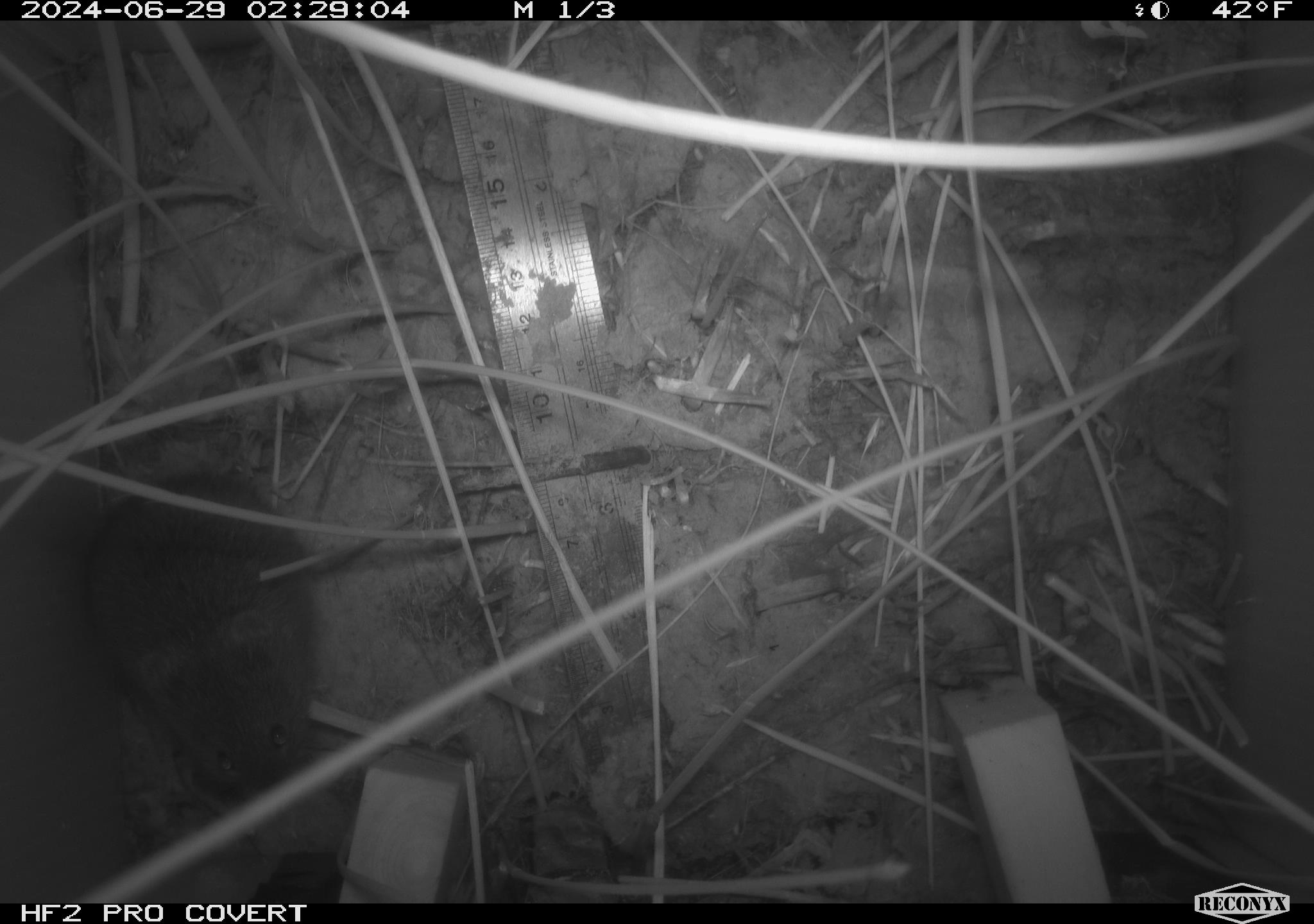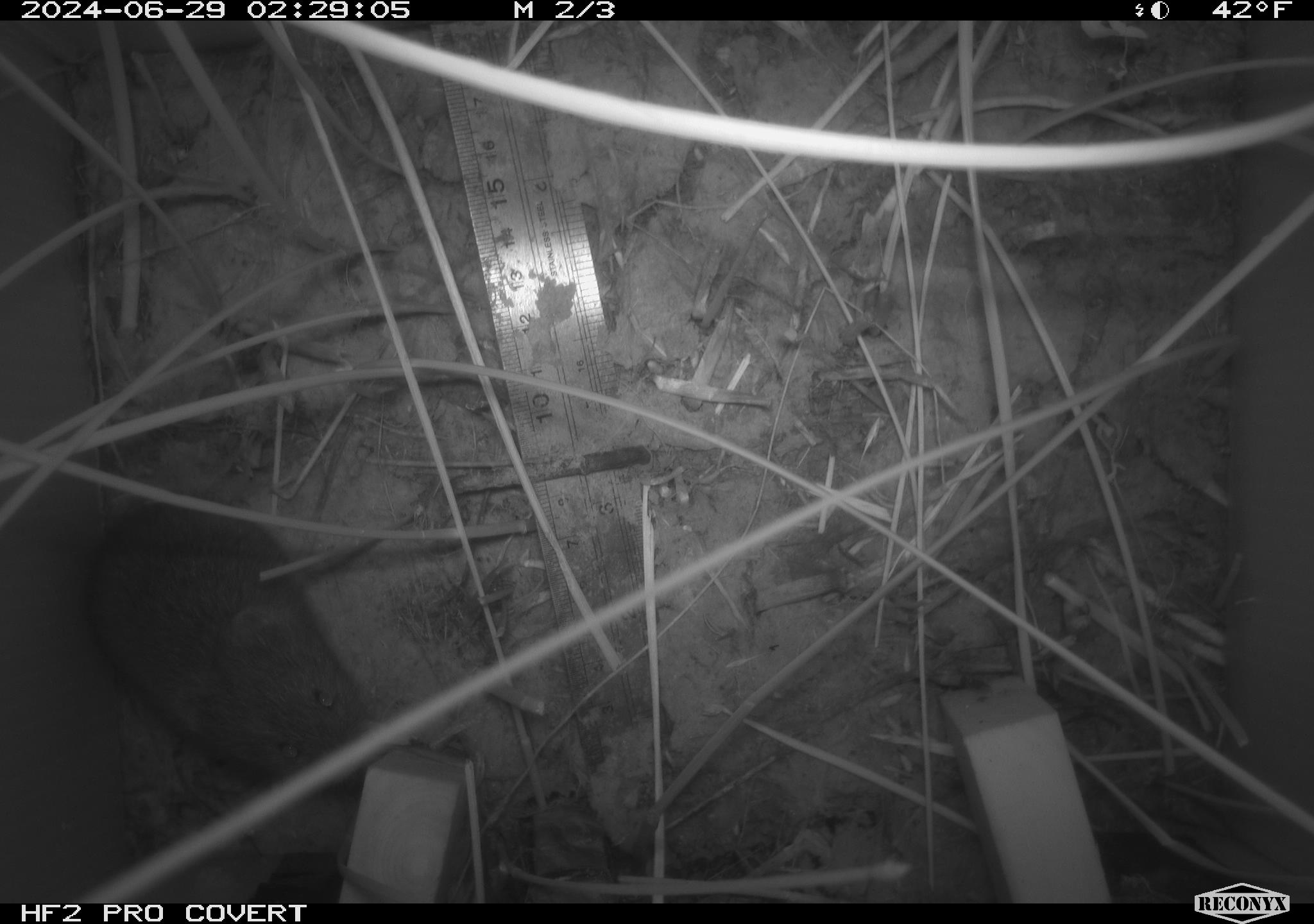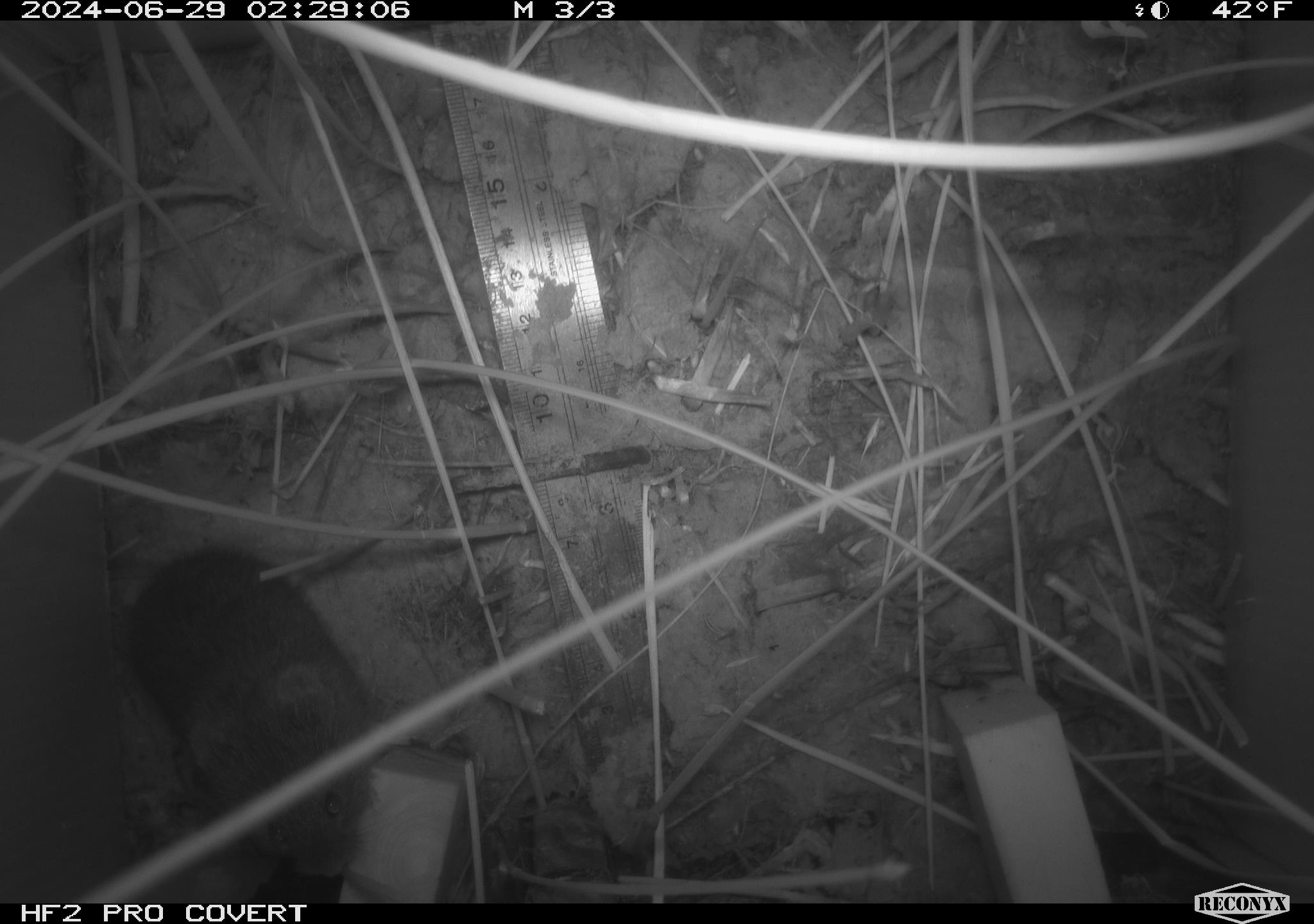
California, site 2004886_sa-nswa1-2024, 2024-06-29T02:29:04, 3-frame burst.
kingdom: Animalia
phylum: Chordata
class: Mammalia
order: Rodentia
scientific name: Rodentia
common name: rodent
Rodent (Rodentia).